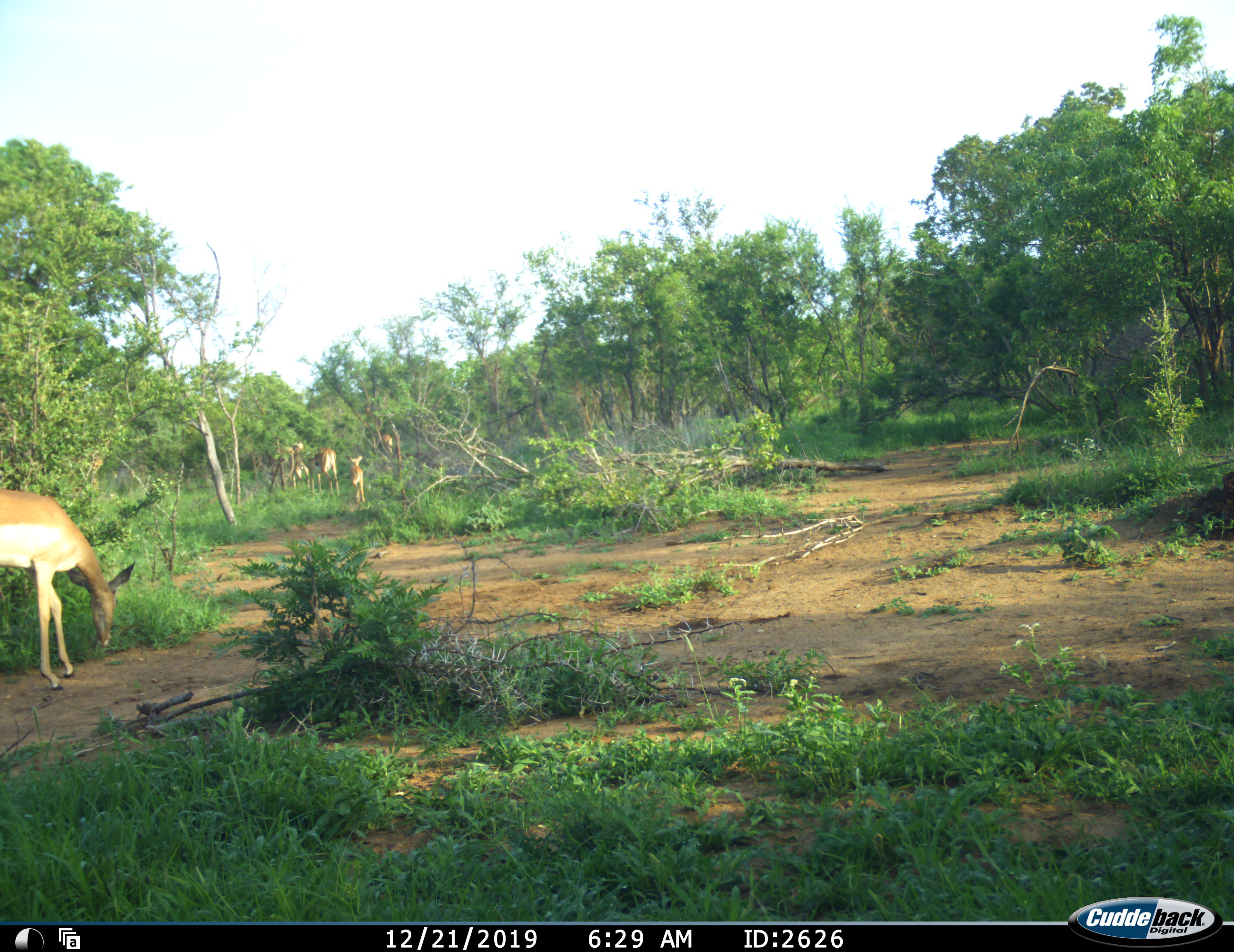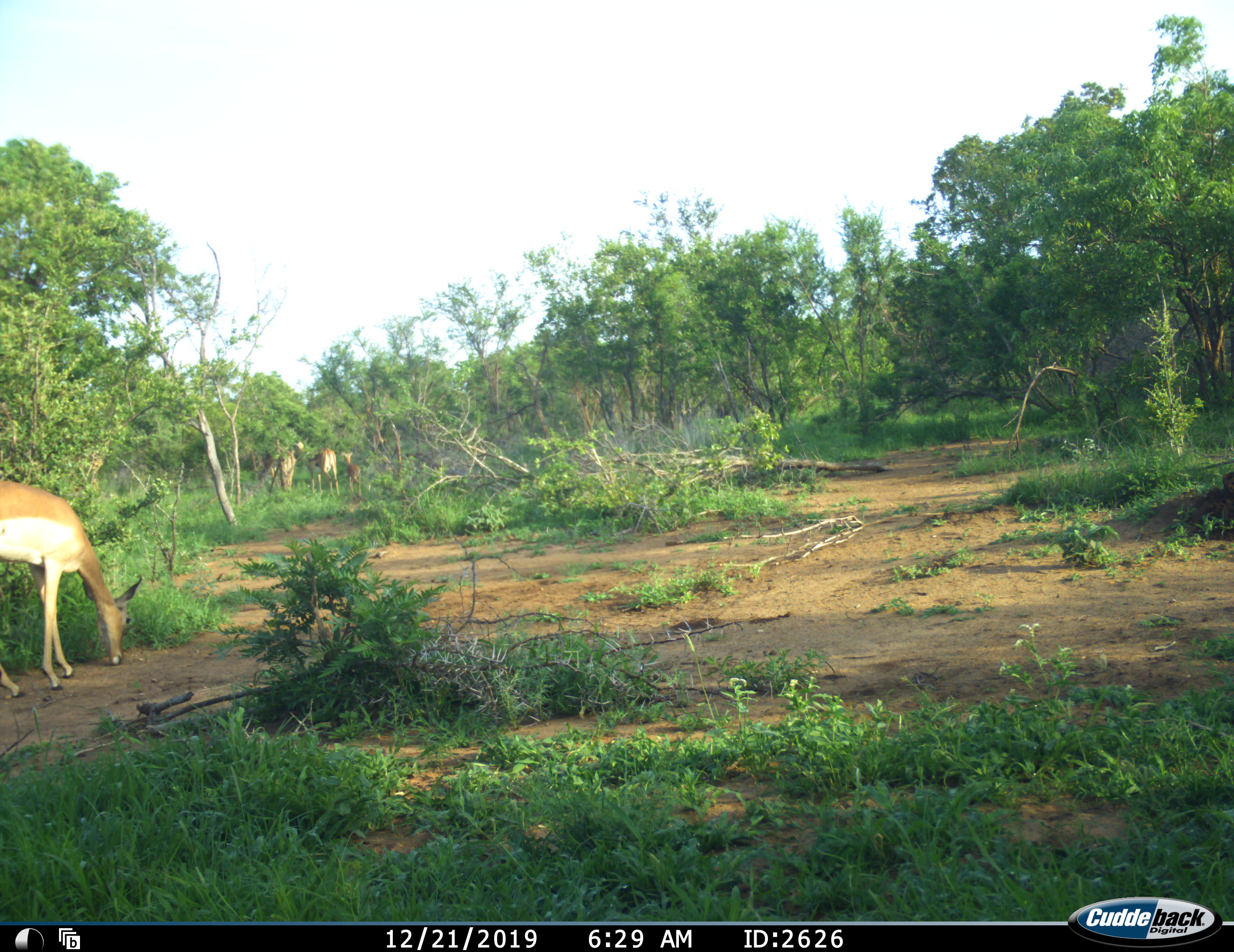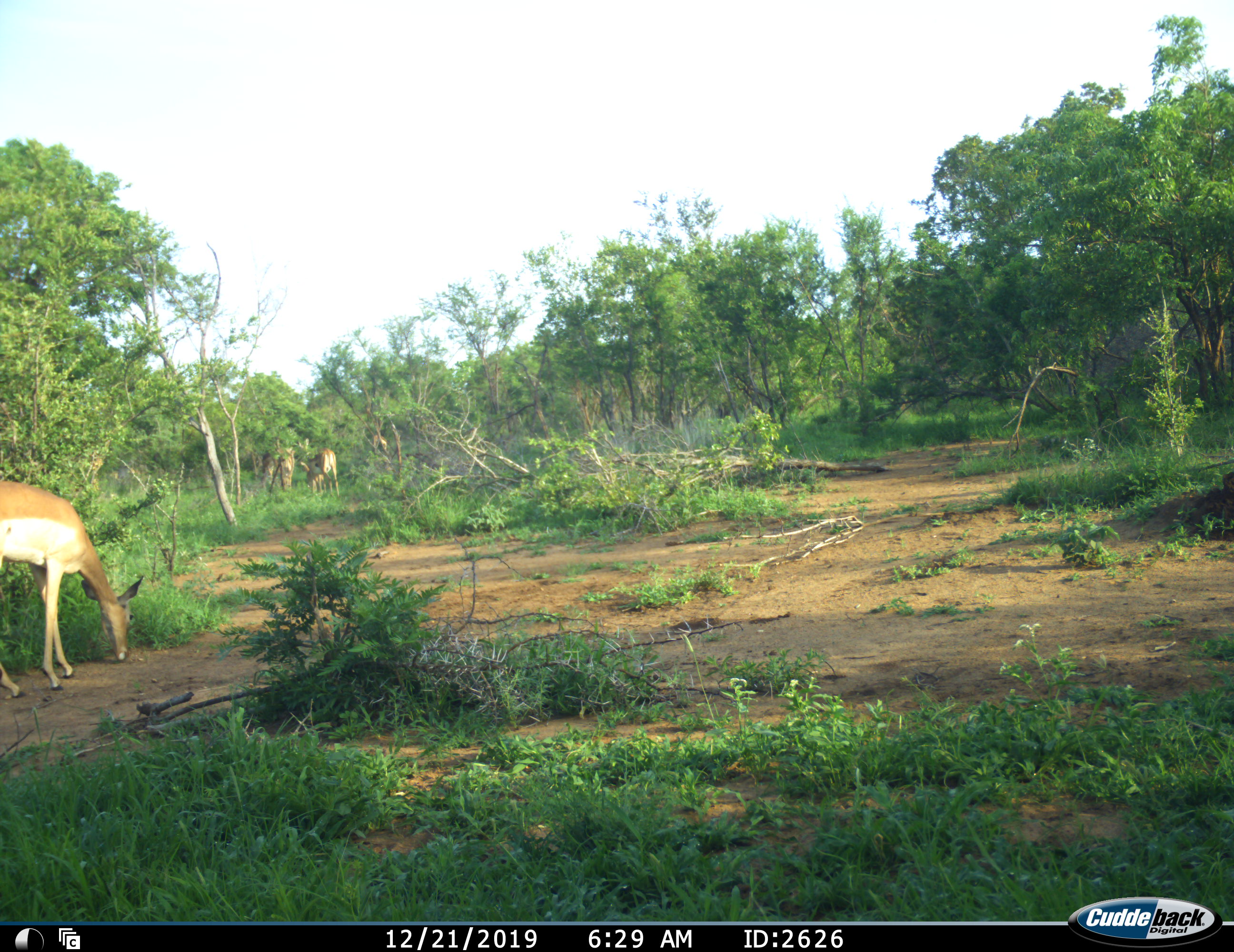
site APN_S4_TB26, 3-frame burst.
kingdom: Animalia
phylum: Chordata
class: Mammalia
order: Artiodactyla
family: Bovidae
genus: Aepyceros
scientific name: Aepyceros melampus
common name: impala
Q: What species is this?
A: Impala (Aepyceros melampus).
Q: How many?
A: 5.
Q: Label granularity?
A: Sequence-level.